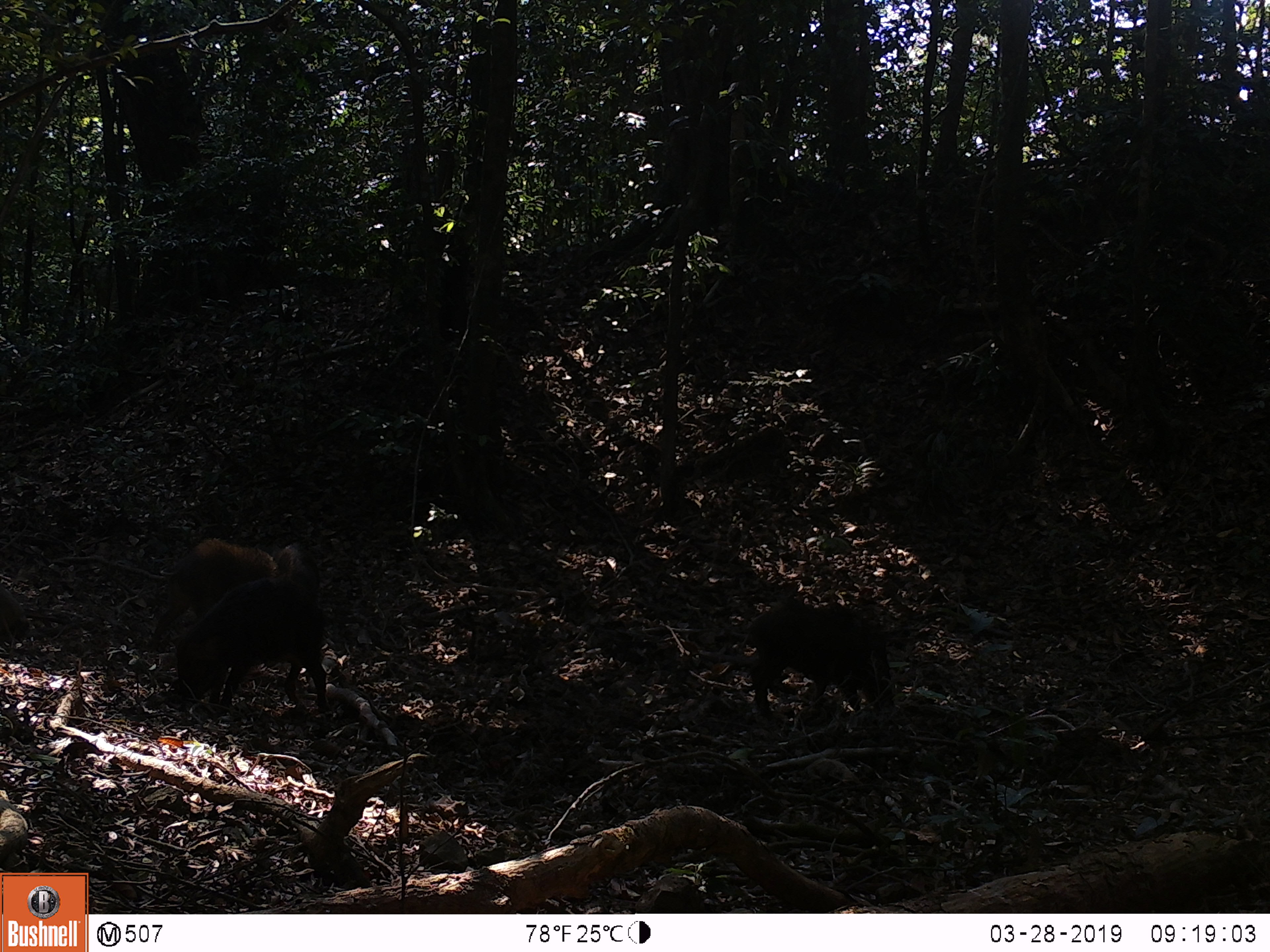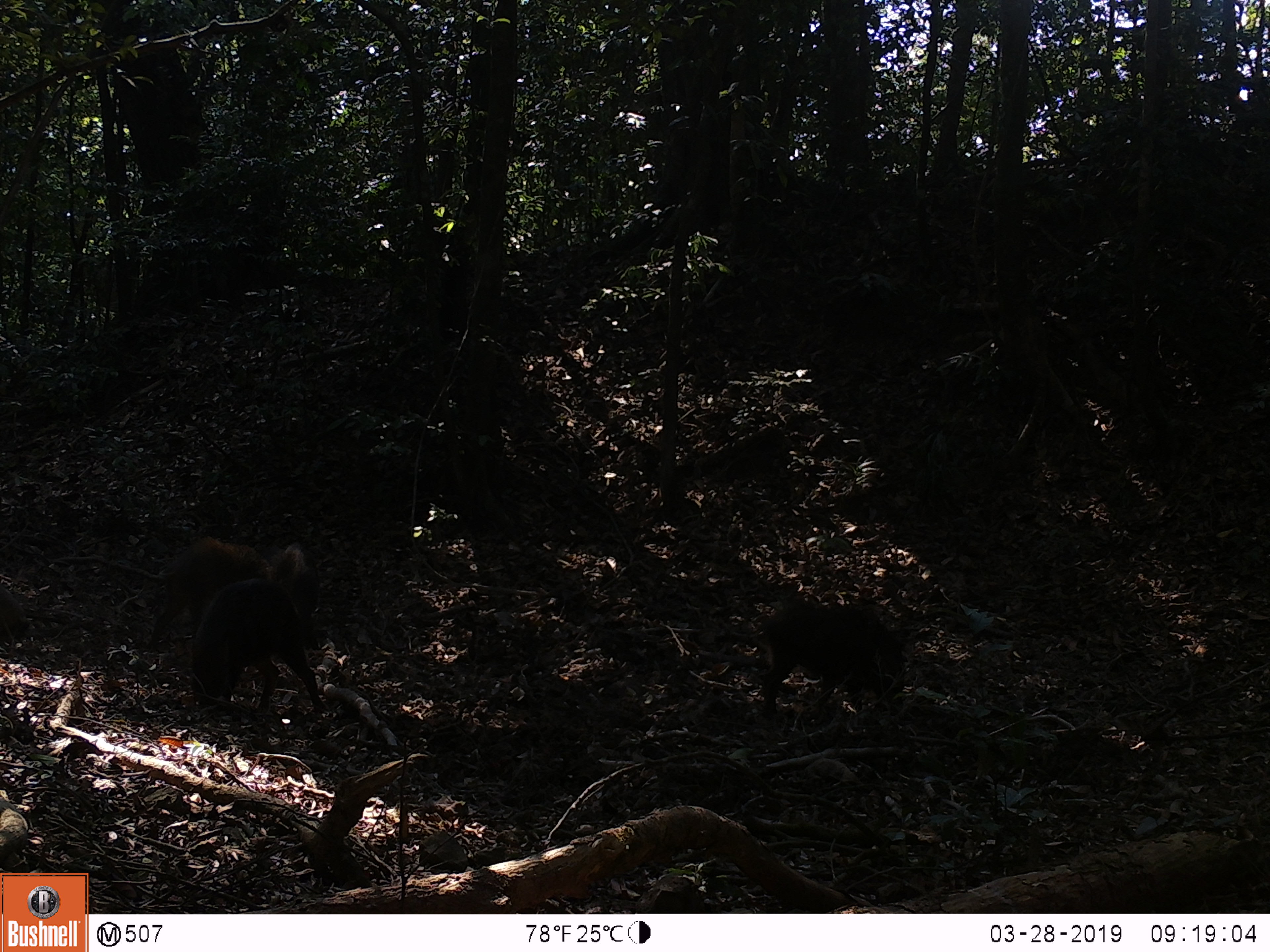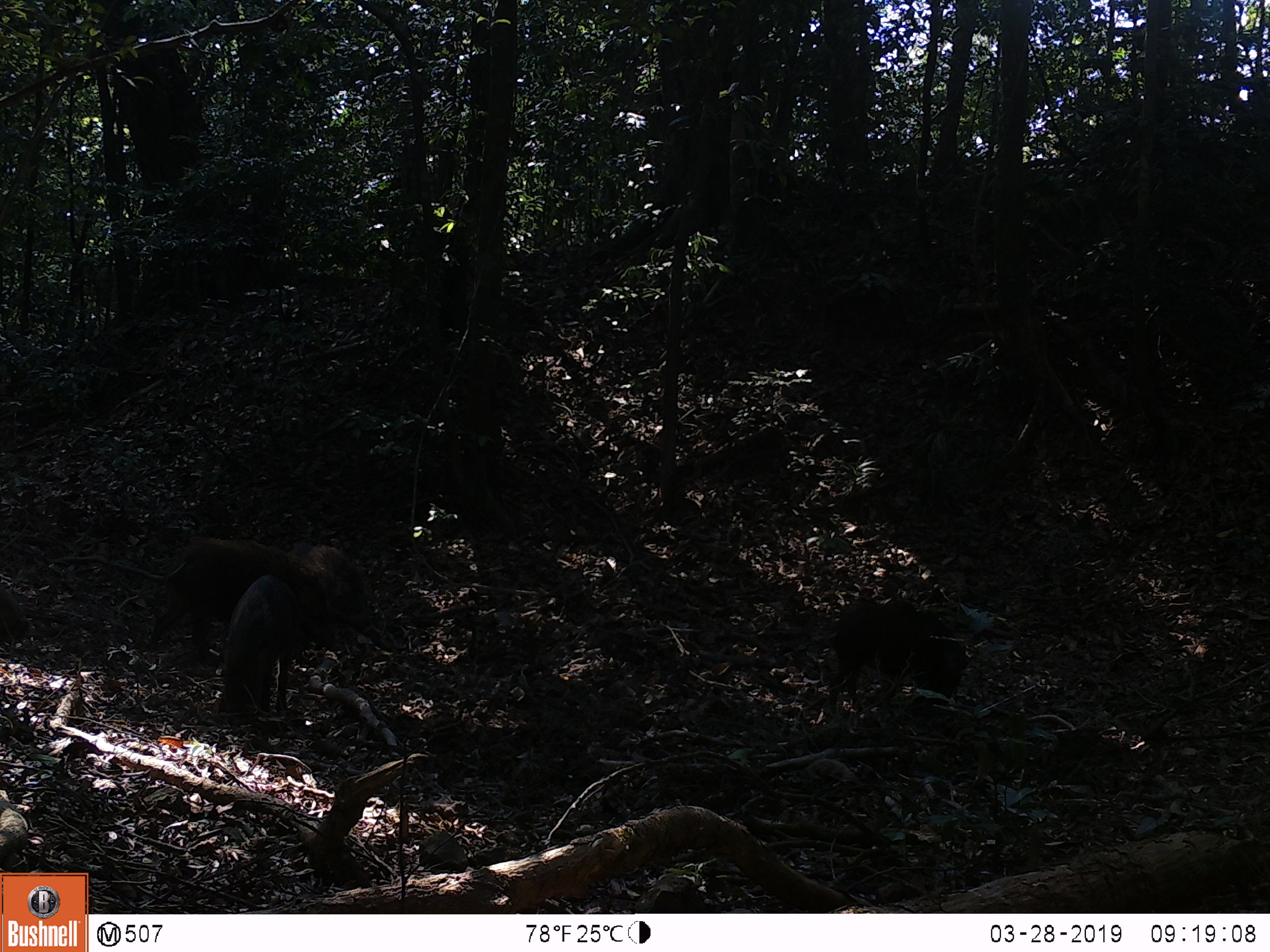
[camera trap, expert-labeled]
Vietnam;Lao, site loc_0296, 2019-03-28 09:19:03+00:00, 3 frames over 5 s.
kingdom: Animalia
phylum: Chordata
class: Mammalia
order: Artiodactyla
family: Suidae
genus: Sus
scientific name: Sus scrofa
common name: eurasian wild pig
Eurasian wild pig (Sus scrofa). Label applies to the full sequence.